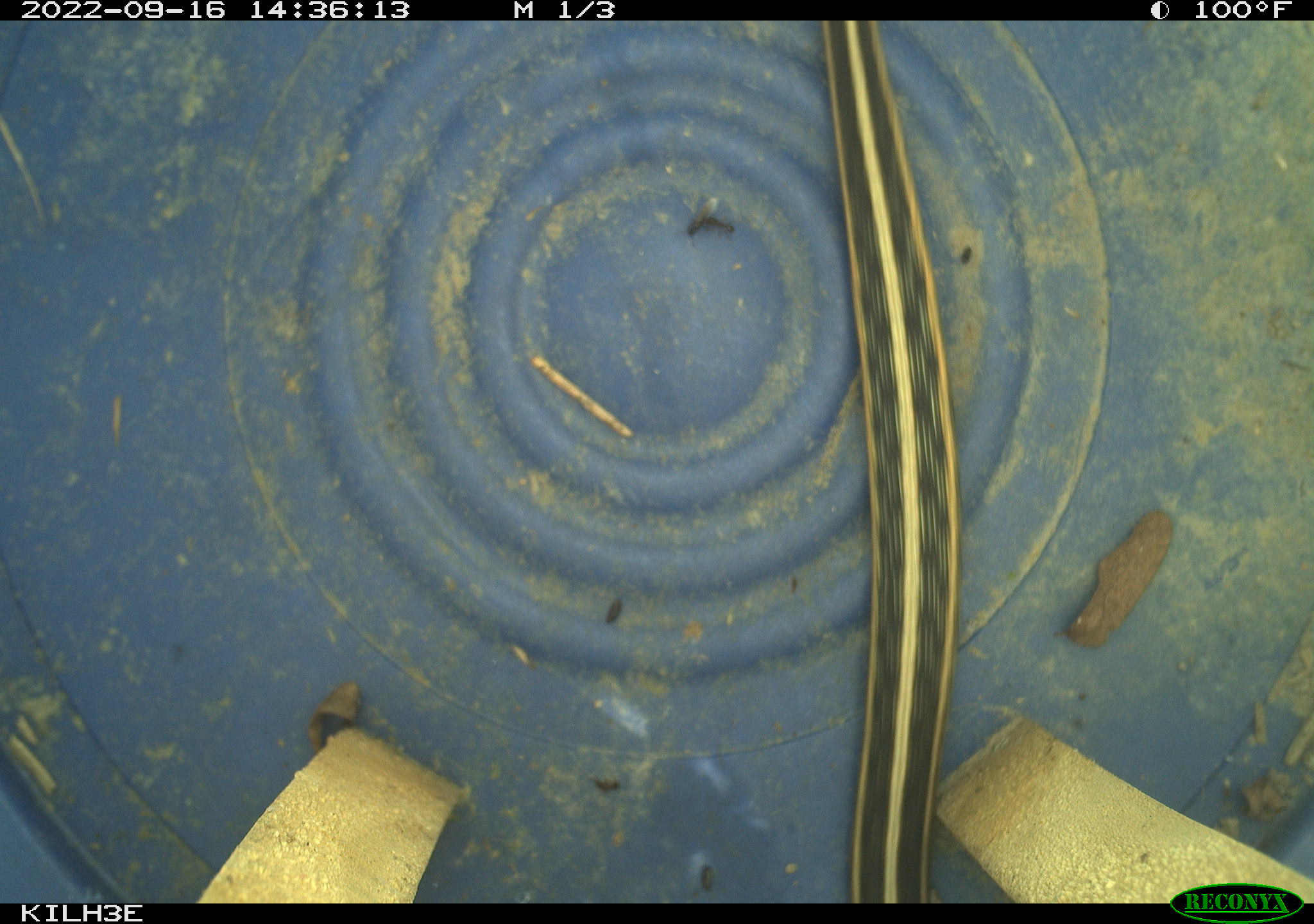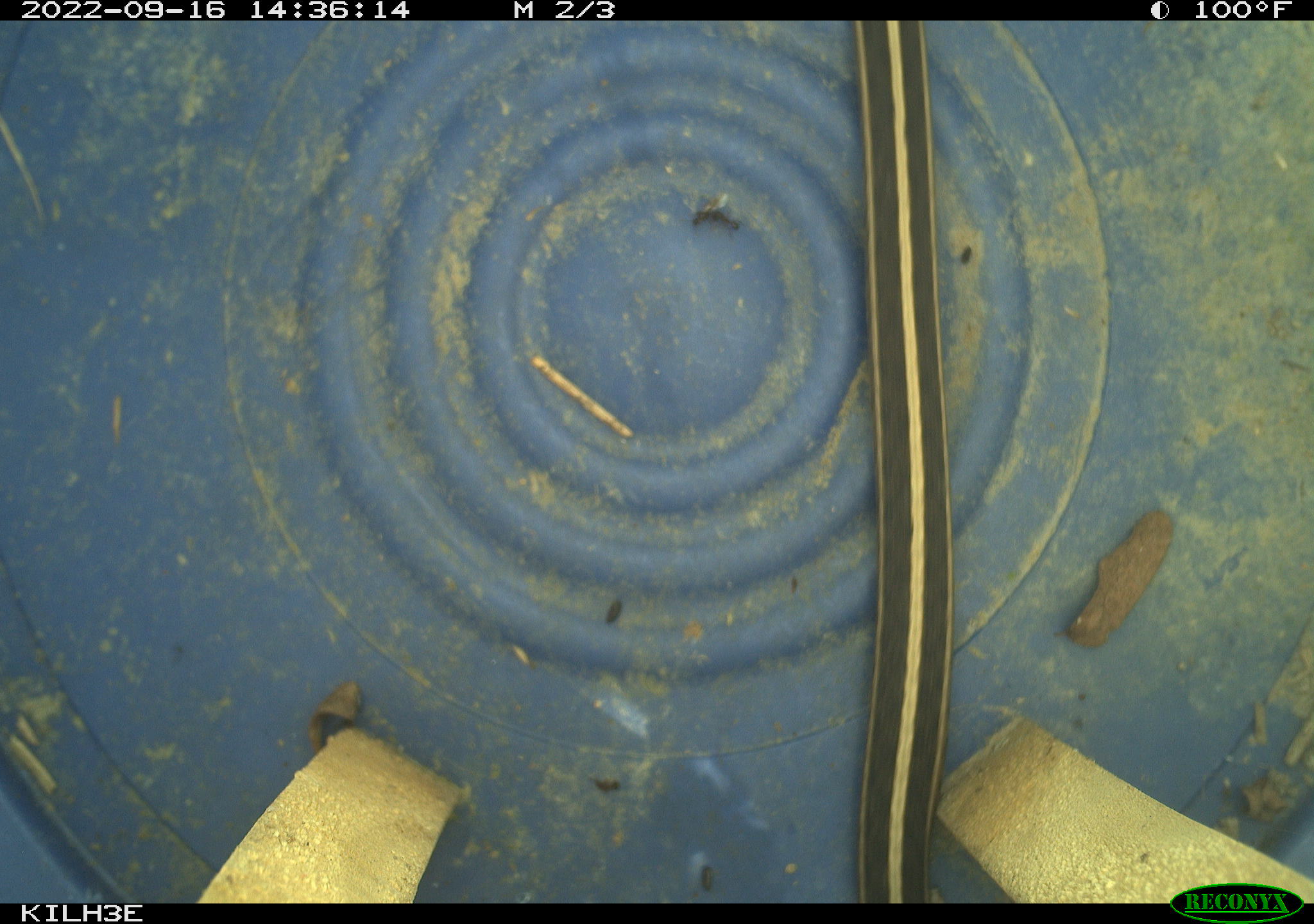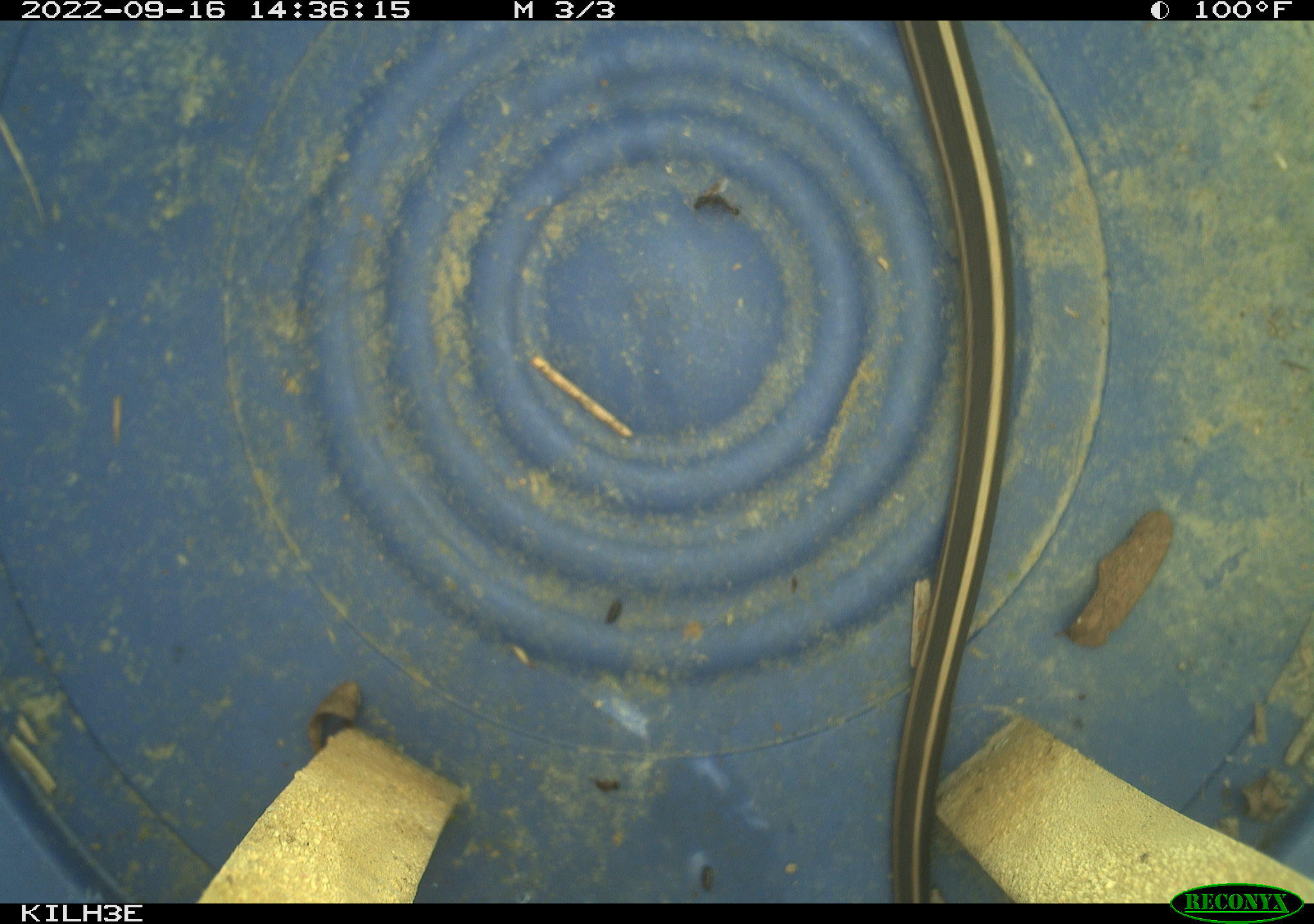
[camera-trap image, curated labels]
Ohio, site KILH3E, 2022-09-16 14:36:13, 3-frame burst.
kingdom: Animalia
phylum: Chordata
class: Reptilia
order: Squamata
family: Colubridae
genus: Thamnophis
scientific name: Thamnophis sirtalis sirtalis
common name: eastern gartersnake